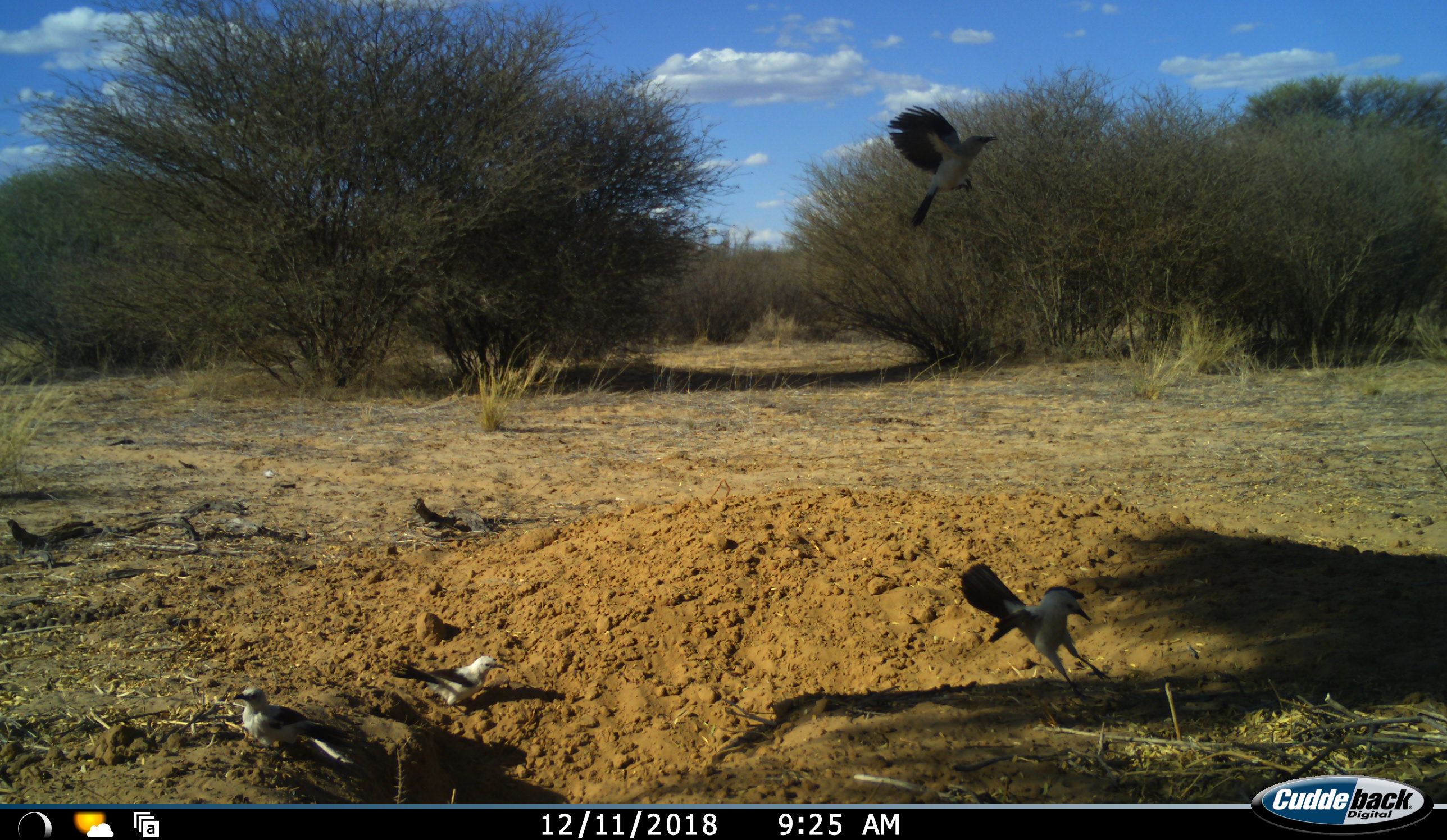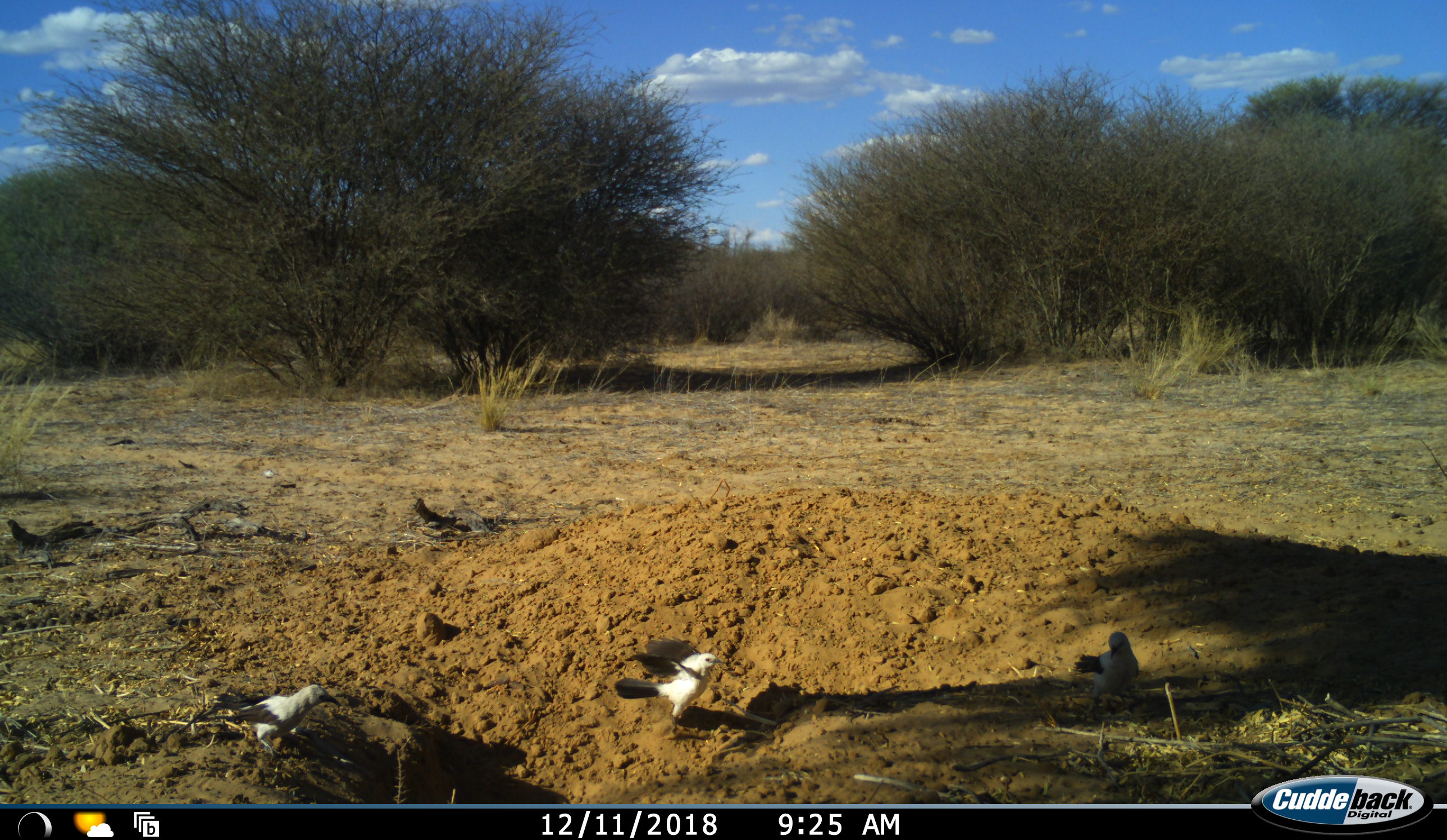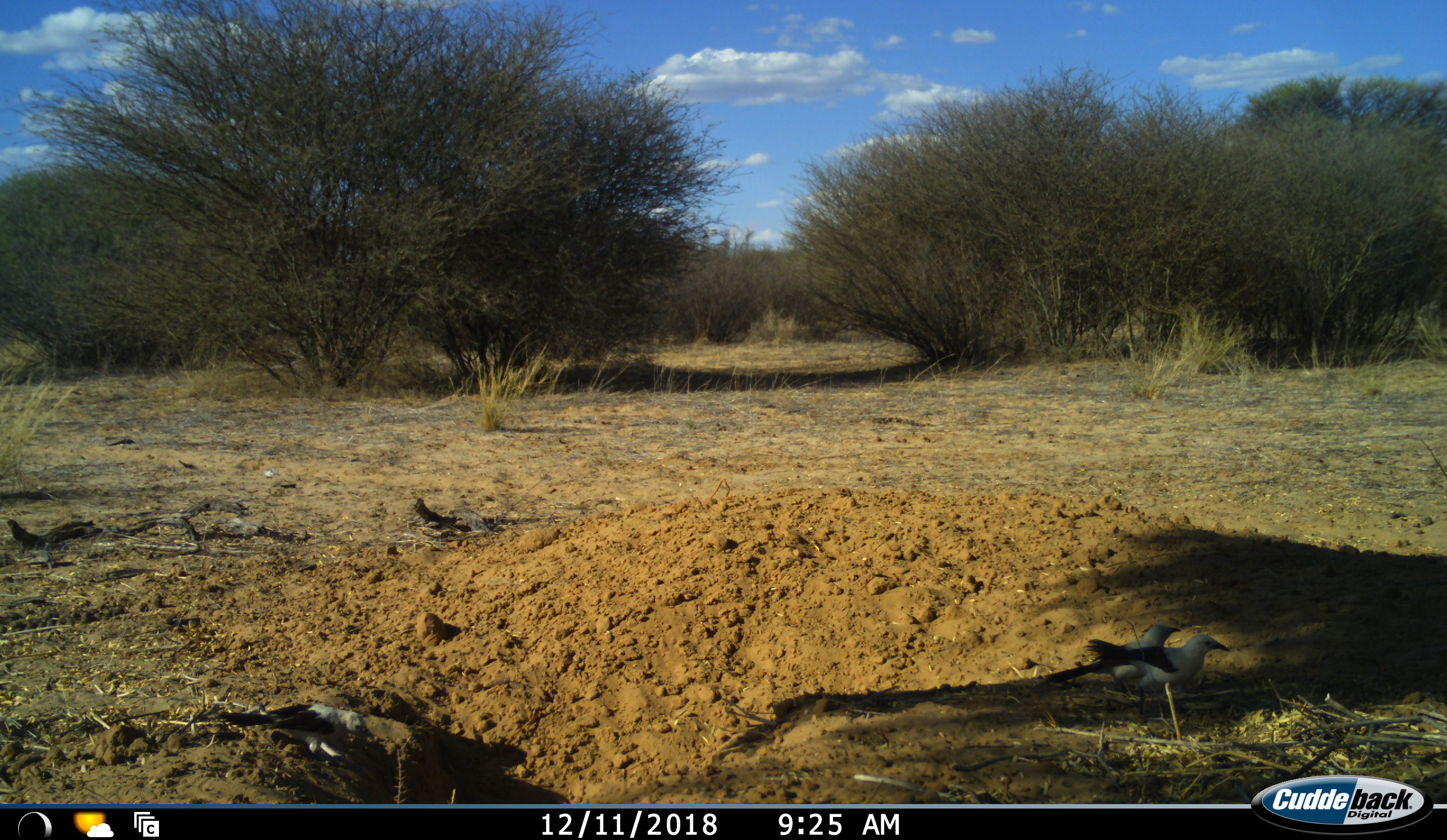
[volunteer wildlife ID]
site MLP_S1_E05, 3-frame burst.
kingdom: Animalia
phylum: Chordata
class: Aves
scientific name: Aves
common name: bird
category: birdother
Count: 4.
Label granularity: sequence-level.